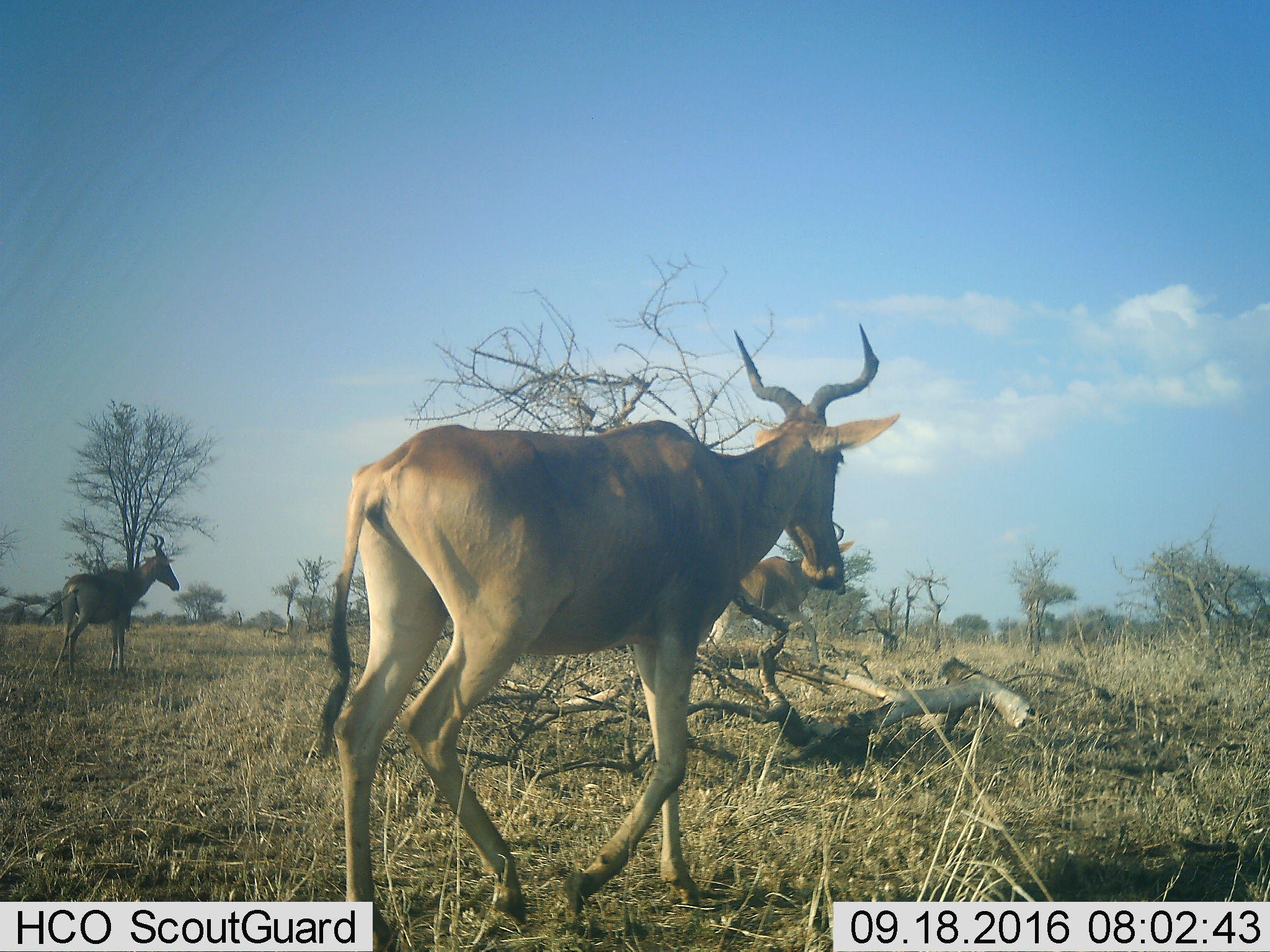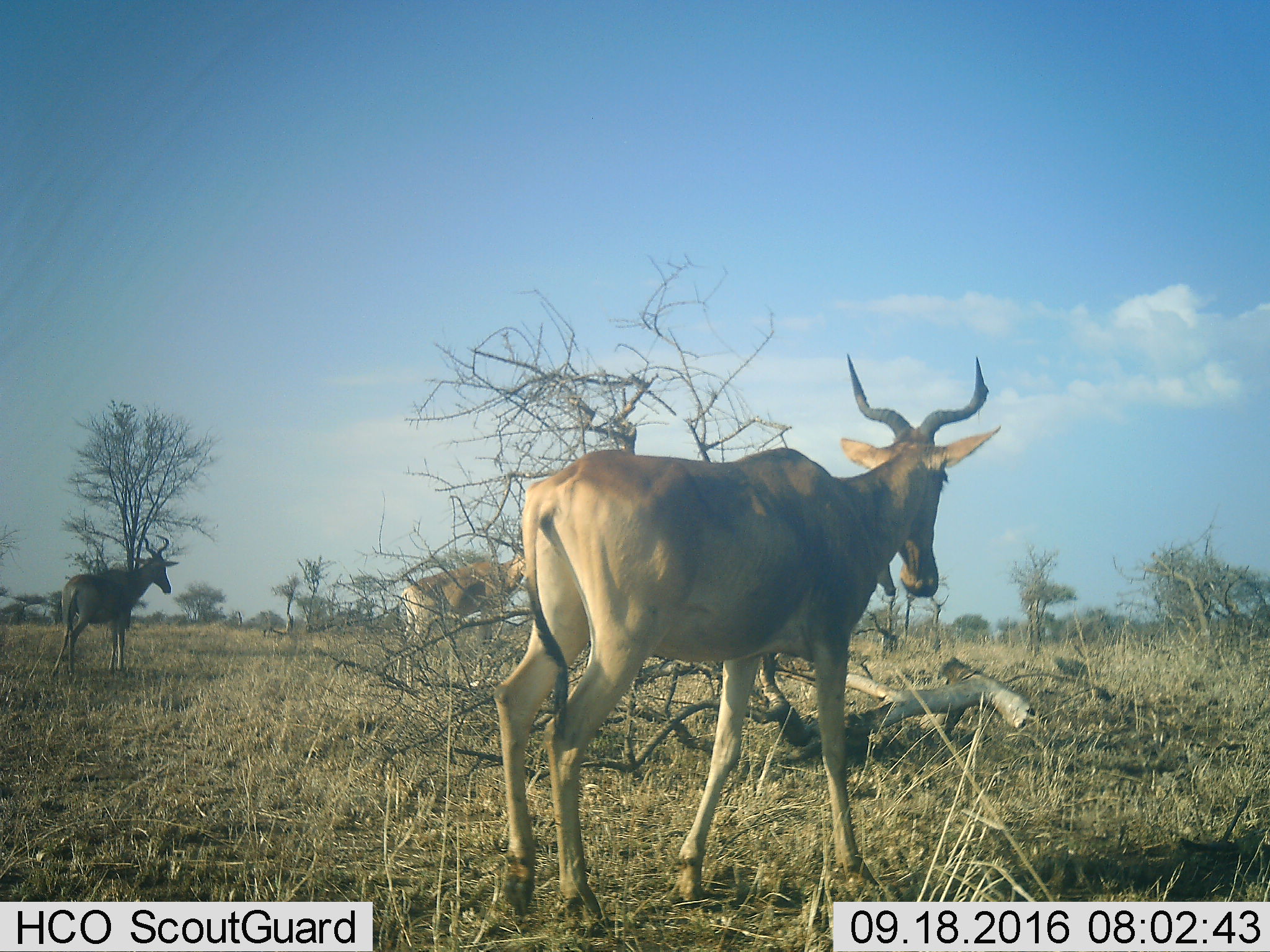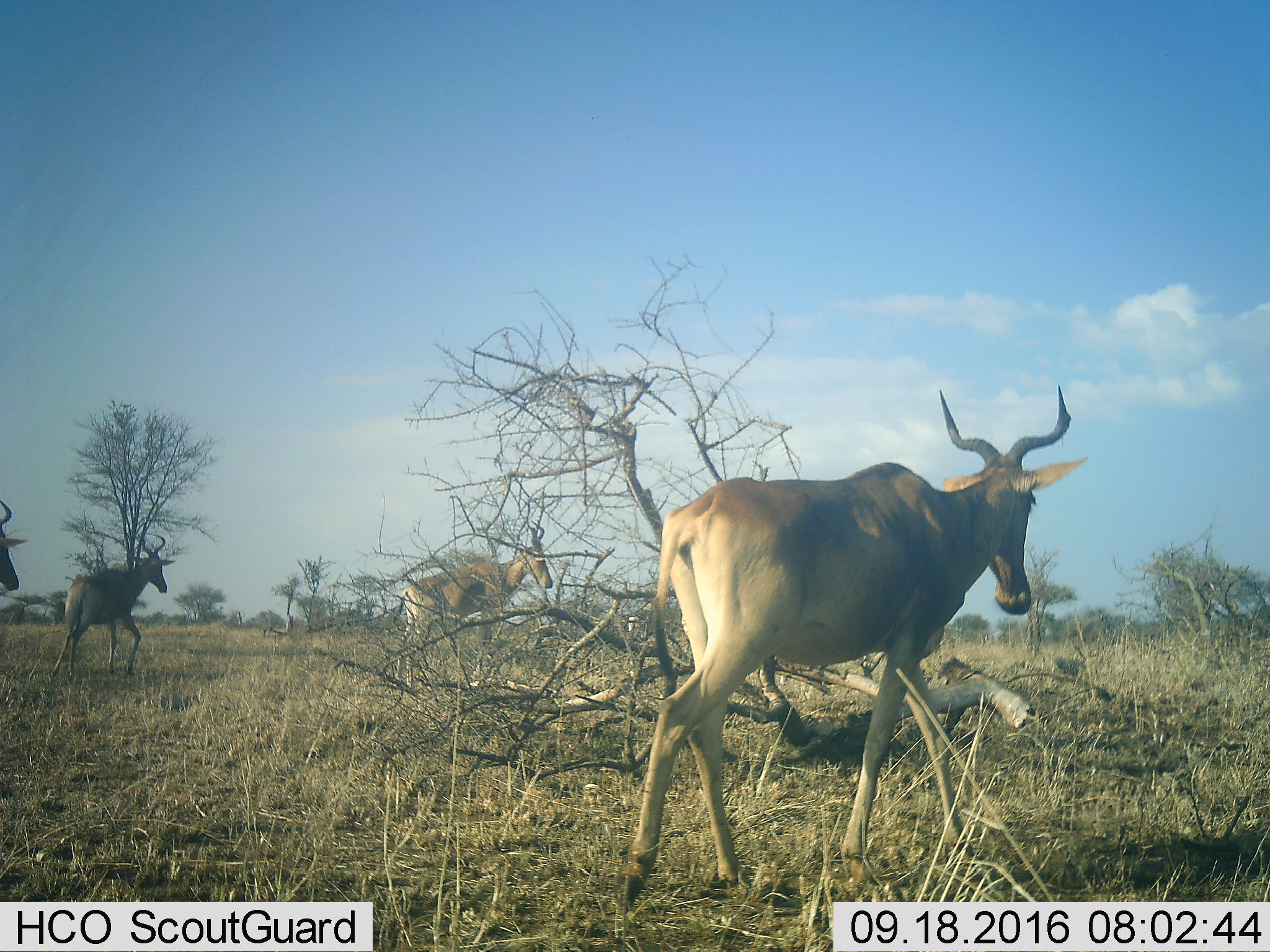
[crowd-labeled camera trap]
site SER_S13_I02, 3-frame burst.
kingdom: Animalia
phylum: Chordata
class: Mammalia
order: Artiodactyla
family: Bovidae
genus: Alcelaphus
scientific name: Alcelaphus buselaphus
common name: hartebeest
Hartebeest (Alcelaphus buselaphus), count 3. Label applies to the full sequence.